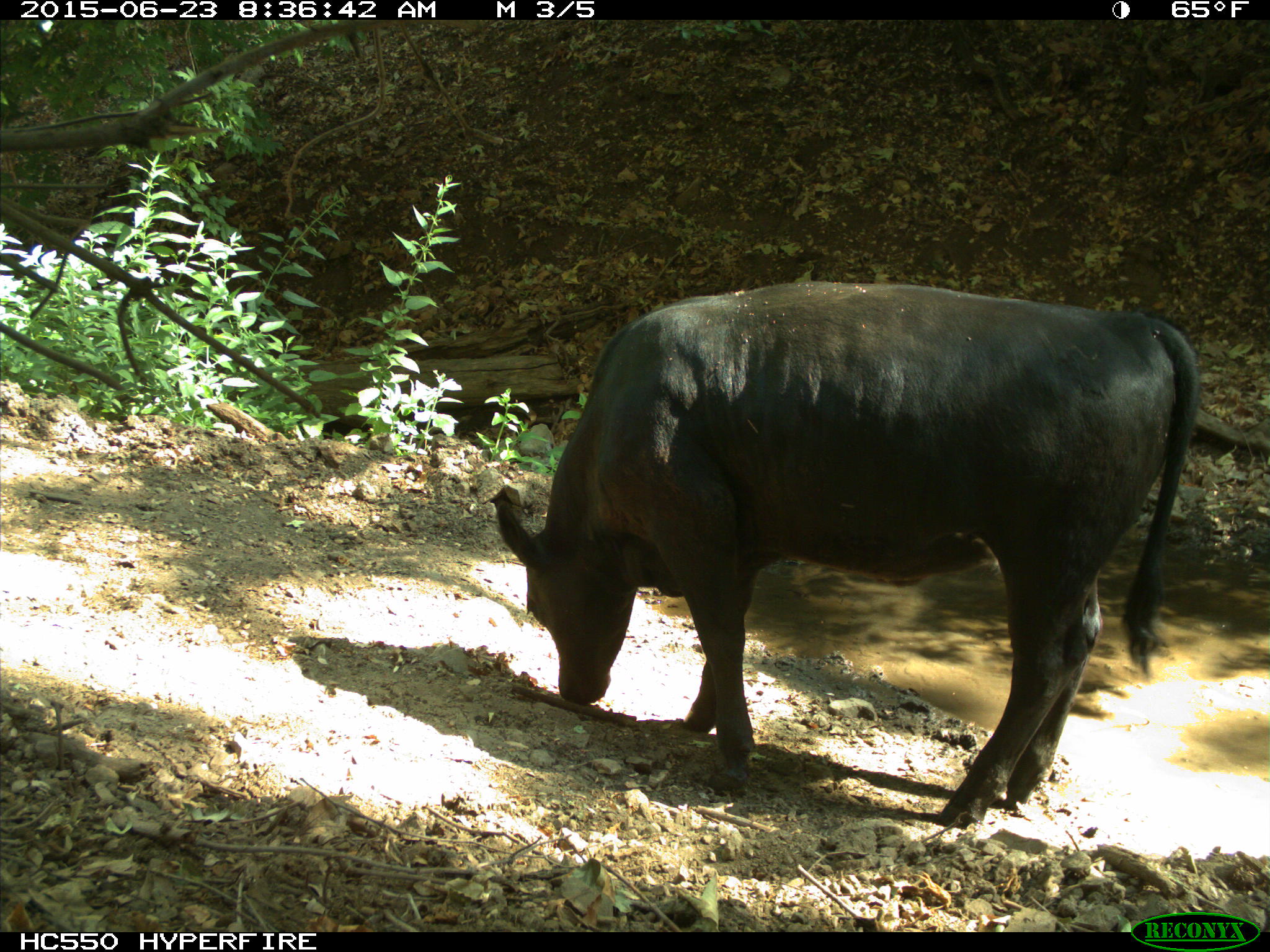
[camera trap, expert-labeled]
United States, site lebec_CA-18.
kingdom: Animalia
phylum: Chordata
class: Mammalia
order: Artiodactyla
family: Bovidae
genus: Bos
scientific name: Bos taurus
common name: domestic cow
Bos taurus (domestic cow).